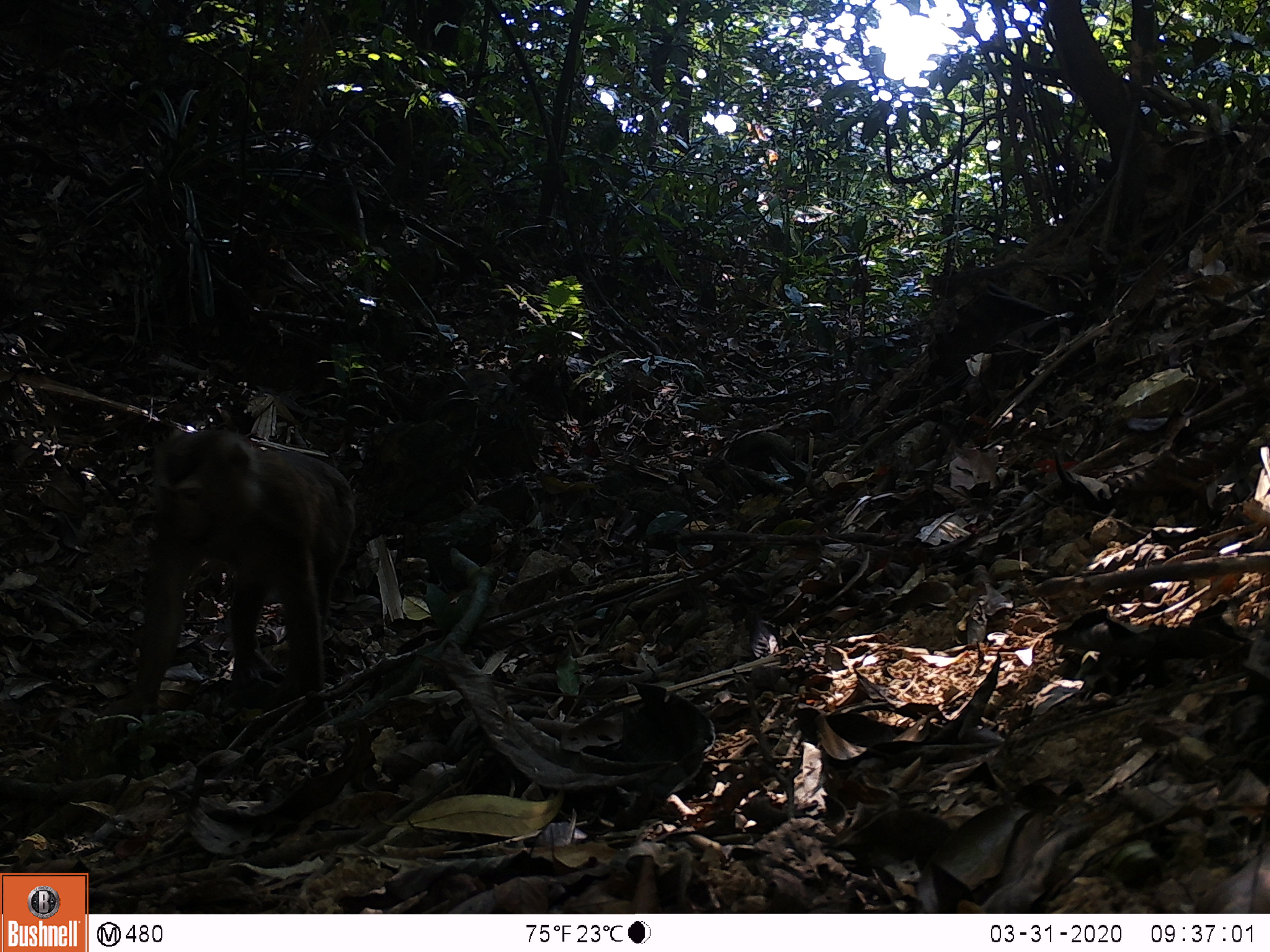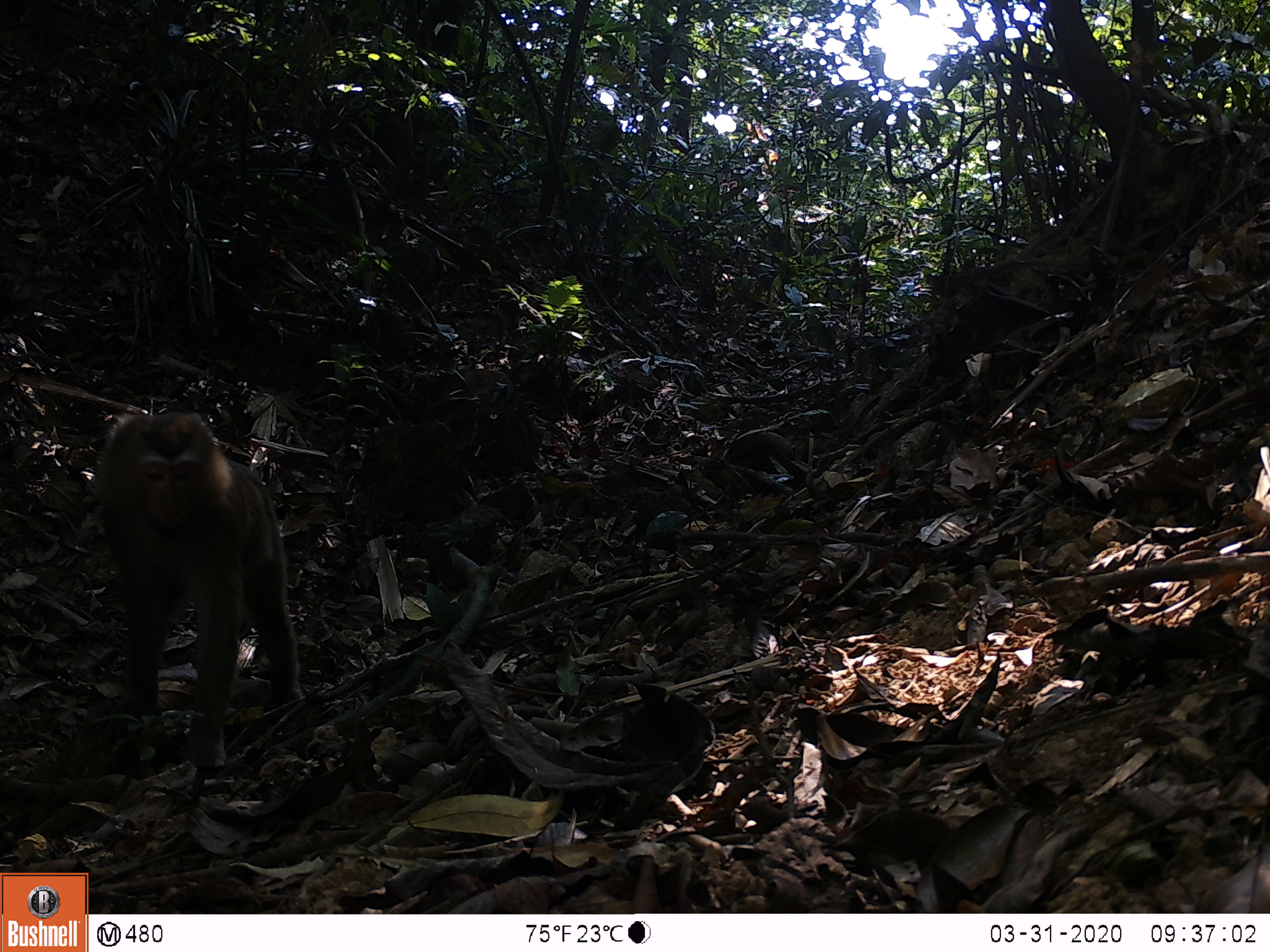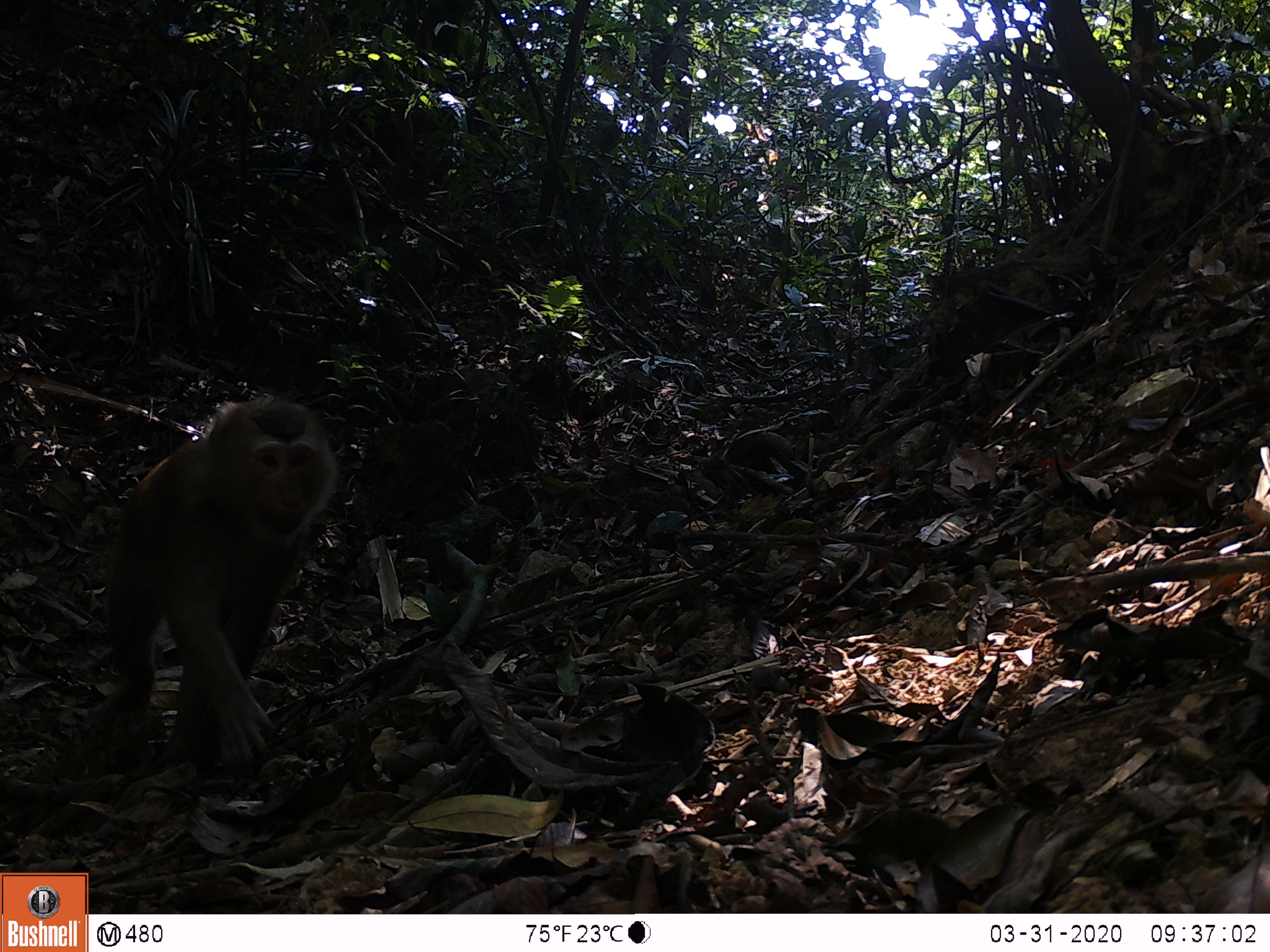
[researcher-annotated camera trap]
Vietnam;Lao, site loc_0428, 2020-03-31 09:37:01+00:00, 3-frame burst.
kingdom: Animalia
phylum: Chordata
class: Mammalia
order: Primates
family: Cercopithecidae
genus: Macaca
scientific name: Macaca nemestrina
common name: pig-tailed macaque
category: pig tailed macaque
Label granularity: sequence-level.